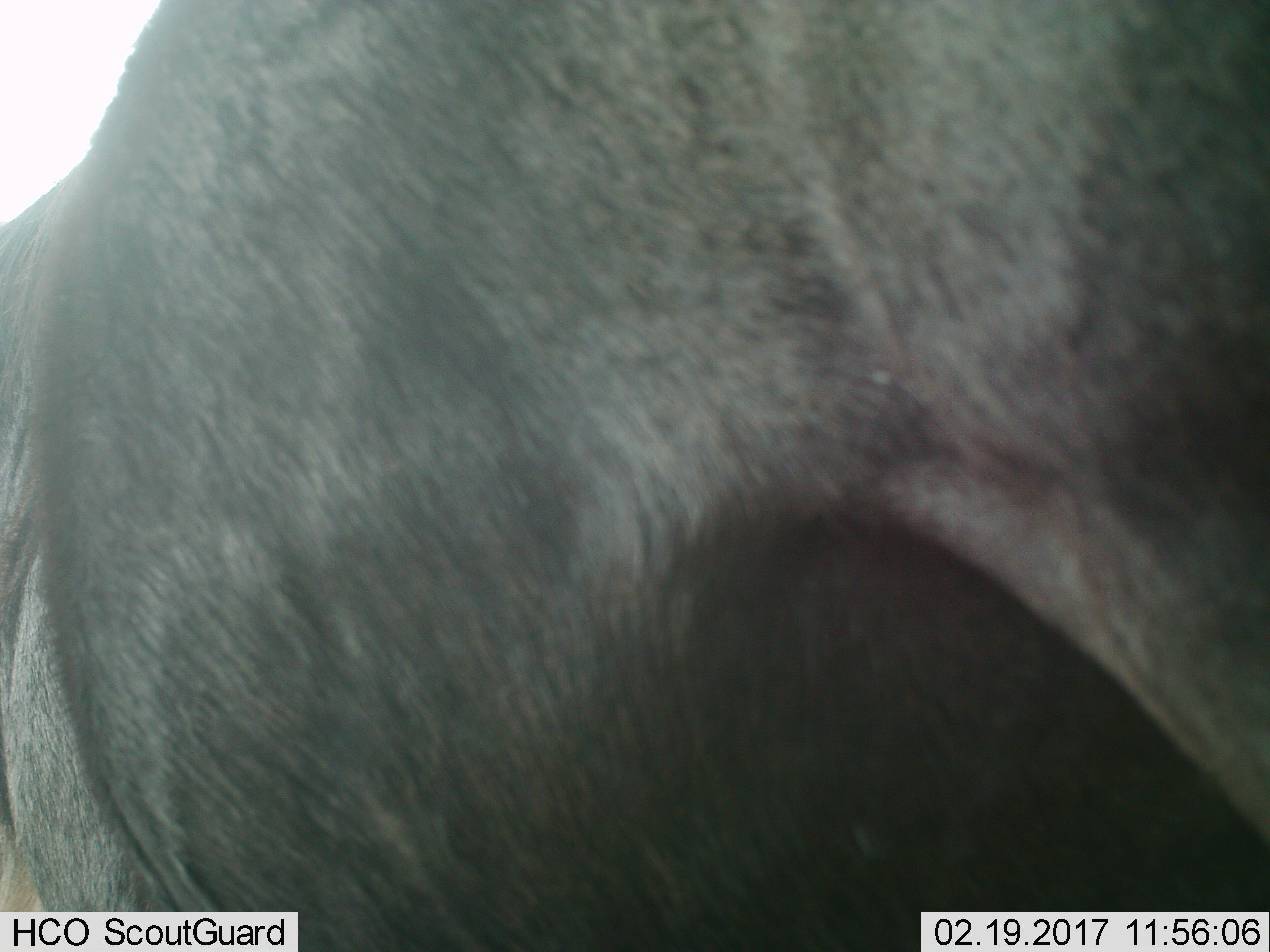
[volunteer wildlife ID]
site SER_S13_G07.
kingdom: Animalia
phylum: Chordata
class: Mammalia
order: Artiodactyla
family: Bovidae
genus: Connochaetes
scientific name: Connochaetes taurinus taurinus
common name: blue wildebeest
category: wildebeestblue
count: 1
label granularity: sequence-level